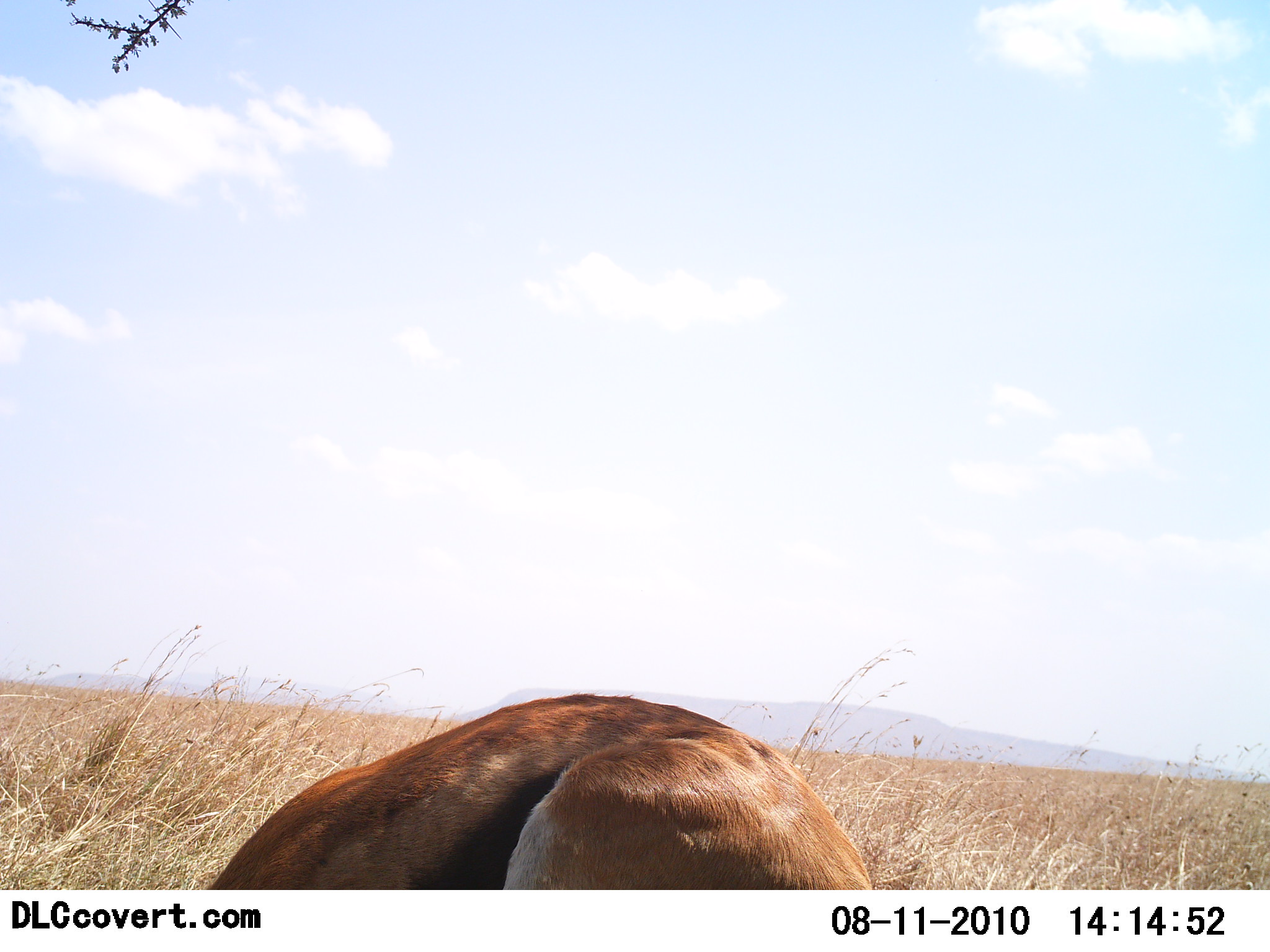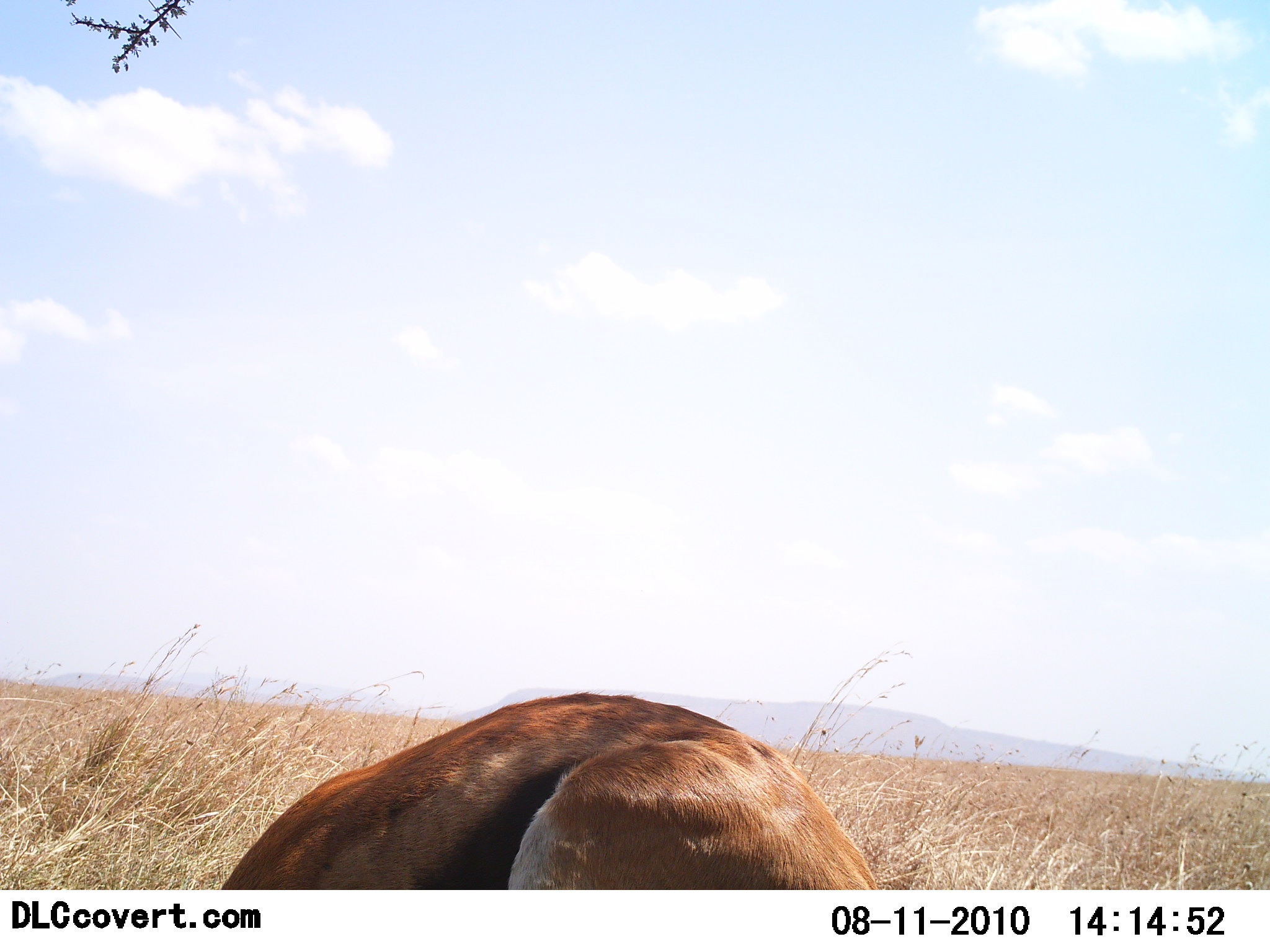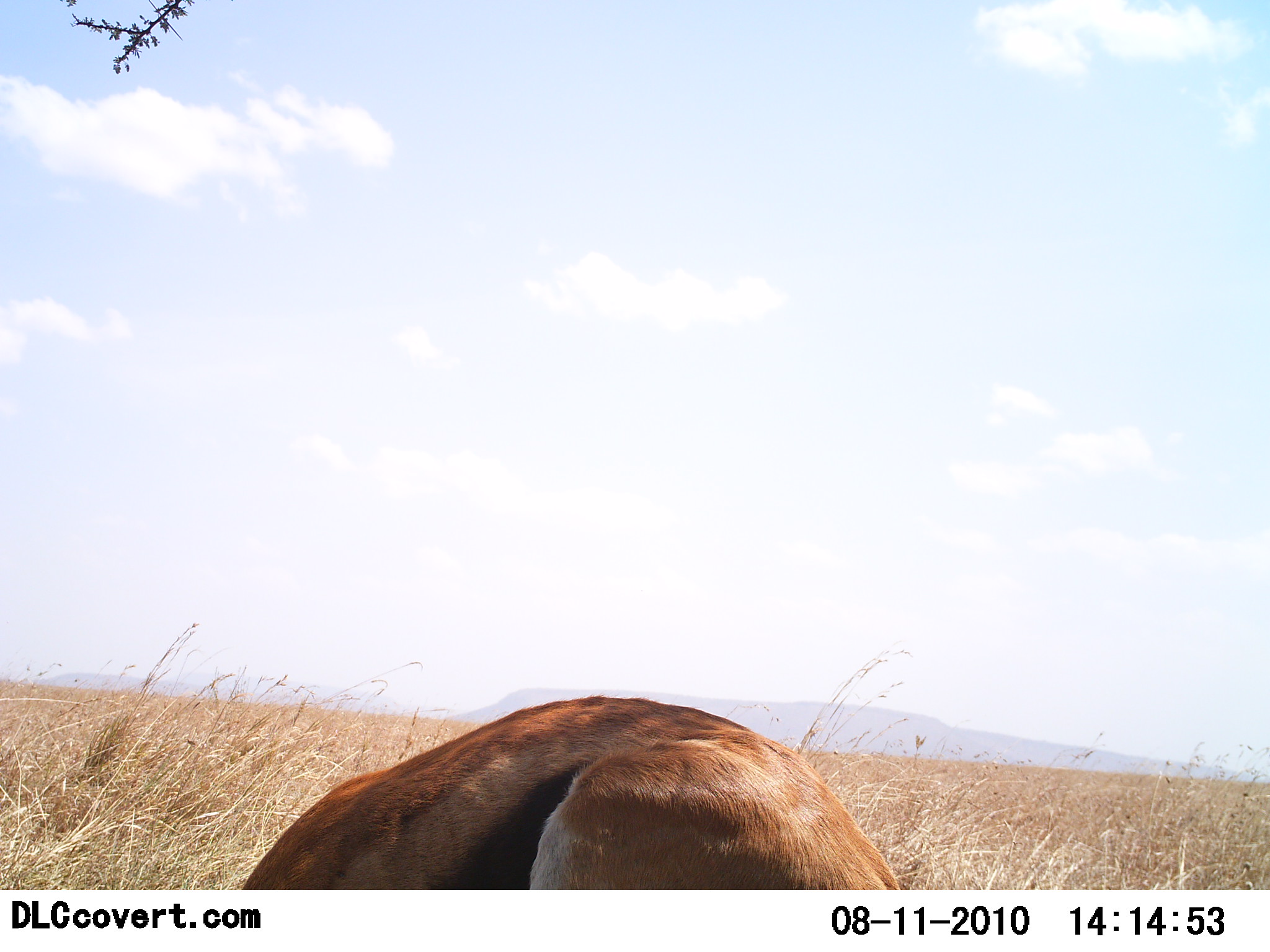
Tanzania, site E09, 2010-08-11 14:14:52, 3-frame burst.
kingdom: Animalia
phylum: Chordata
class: Mammalia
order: Artiodactyla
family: Bovidae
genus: Eudorcas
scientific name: Eudorcas thomsonii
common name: thomson's gazelle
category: gazellethomsons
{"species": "gazellethomsons (thomson's gazelle) (Eudorcas thomsonii)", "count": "1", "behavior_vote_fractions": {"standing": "40%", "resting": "20%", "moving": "5%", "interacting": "0%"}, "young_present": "0%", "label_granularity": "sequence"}